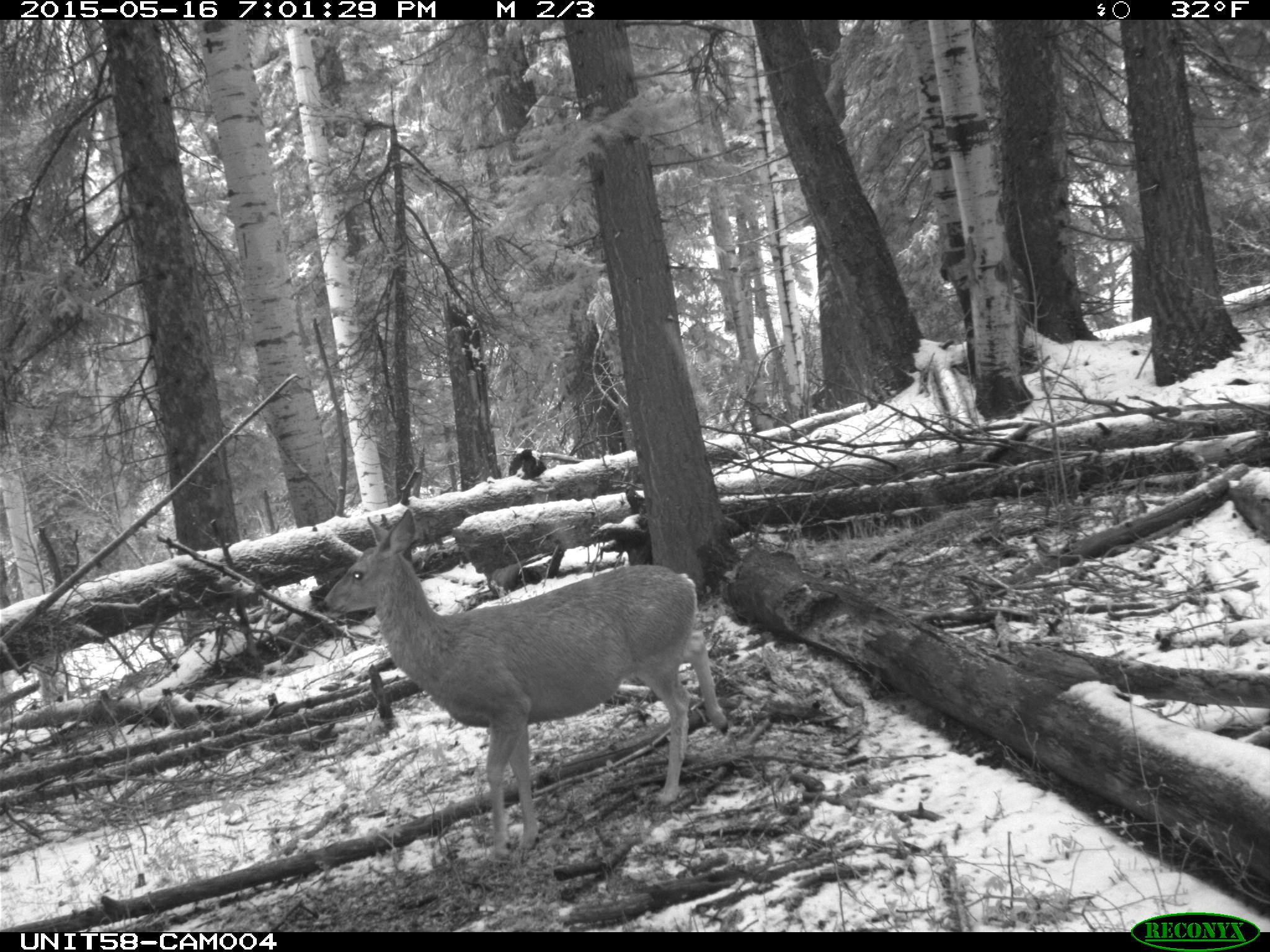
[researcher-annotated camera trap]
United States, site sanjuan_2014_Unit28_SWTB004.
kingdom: Animalia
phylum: Chordata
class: Mammalia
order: Artiodactyla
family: Cervidae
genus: Odocoileus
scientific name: Odocoileus hemionus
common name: mule deer